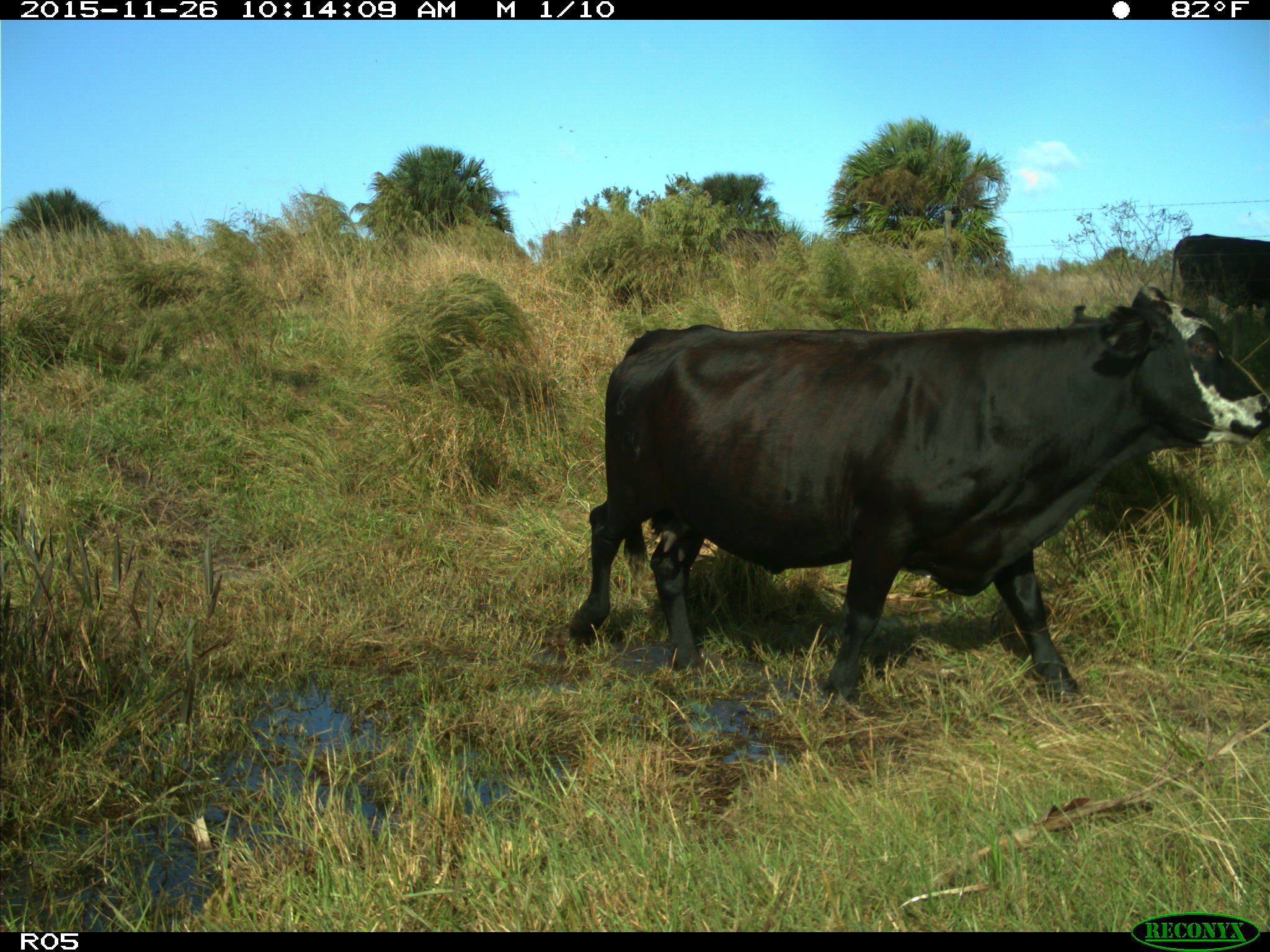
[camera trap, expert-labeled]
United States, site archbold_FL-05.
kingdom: Animalia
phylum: Chordata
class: Mammalia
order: Artiodactyla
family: Bovidae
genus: Bos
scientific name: Bos taurus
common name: domestic cow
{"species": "Bos taurus (domestic cow)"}